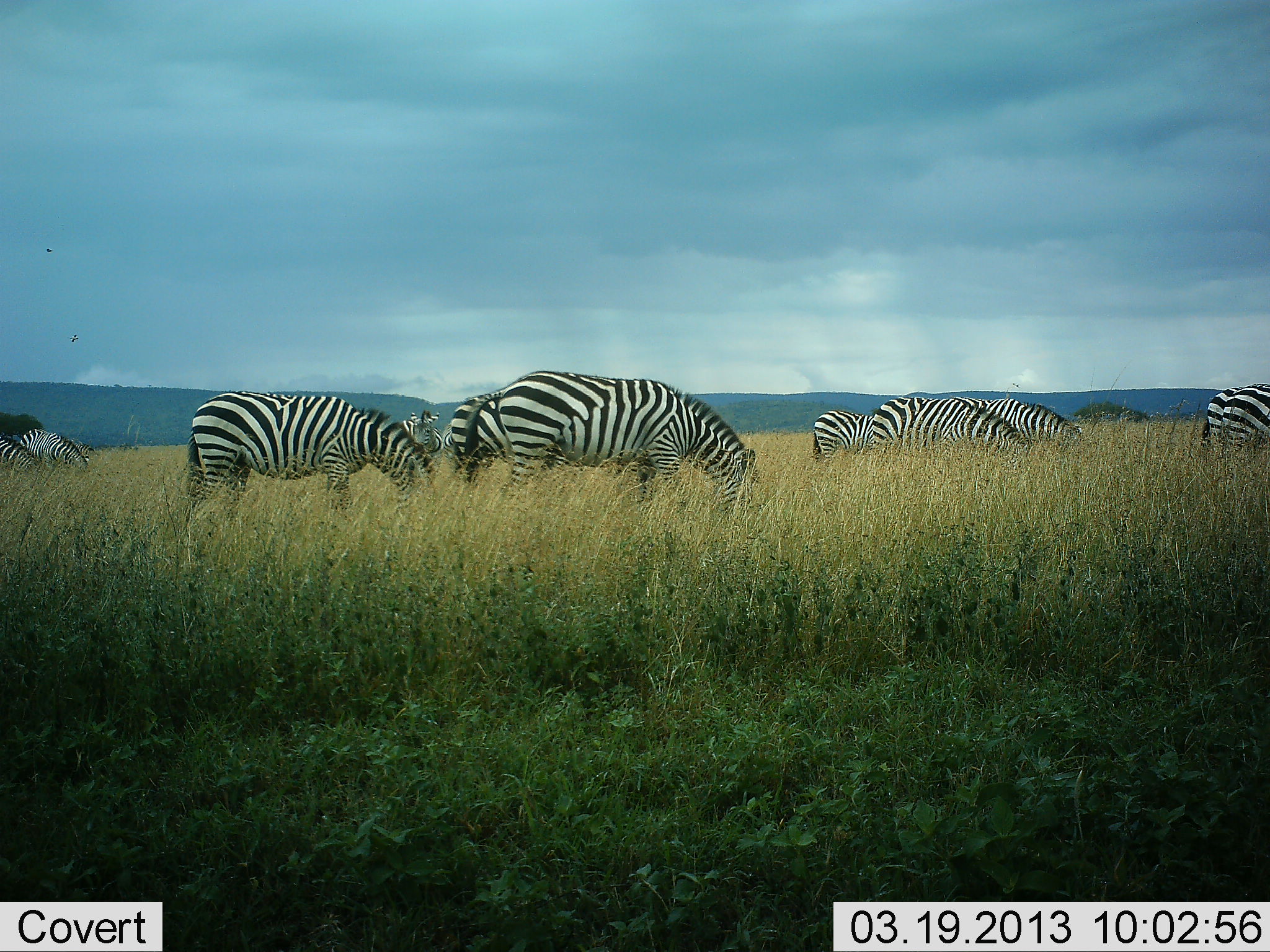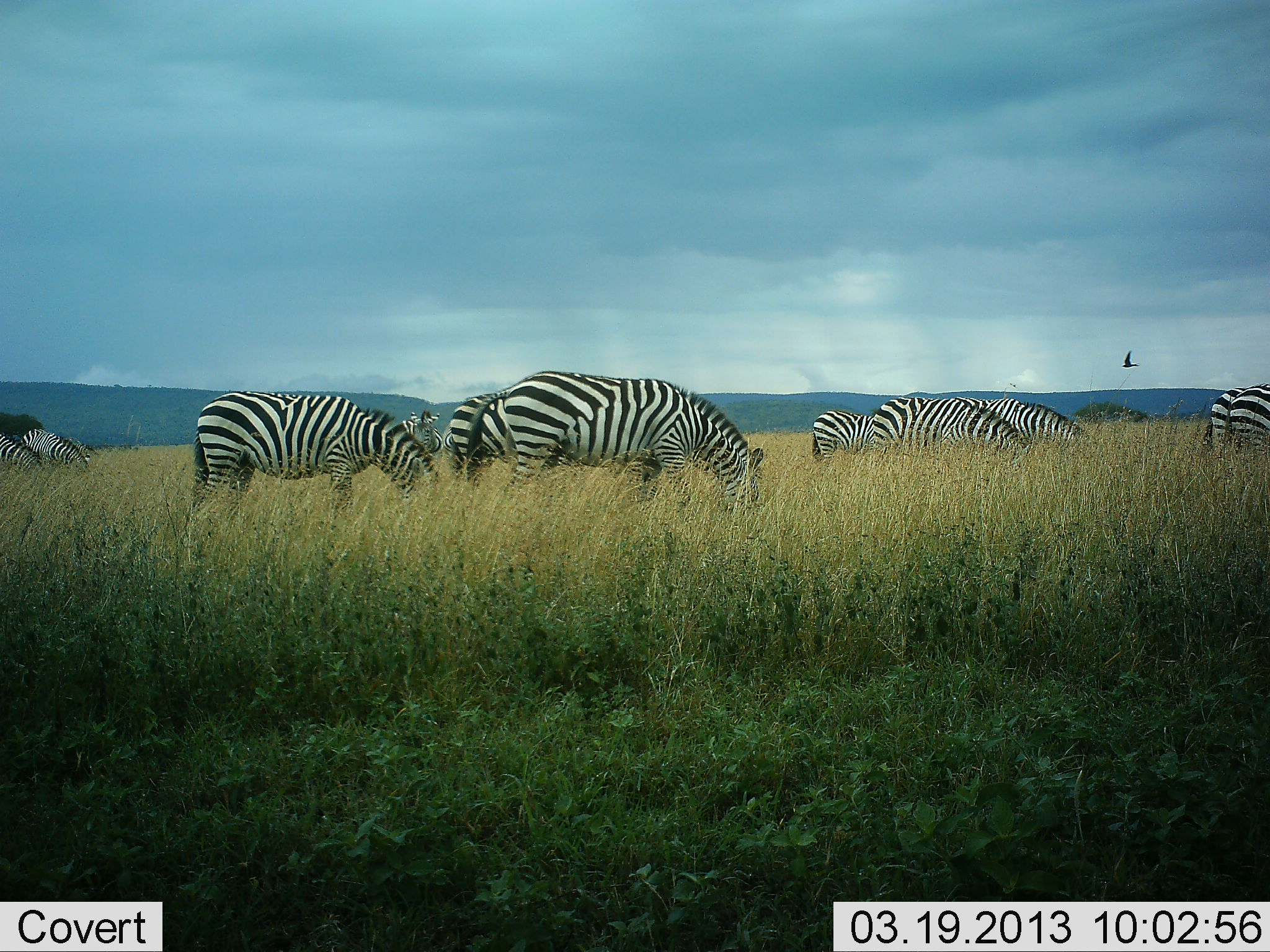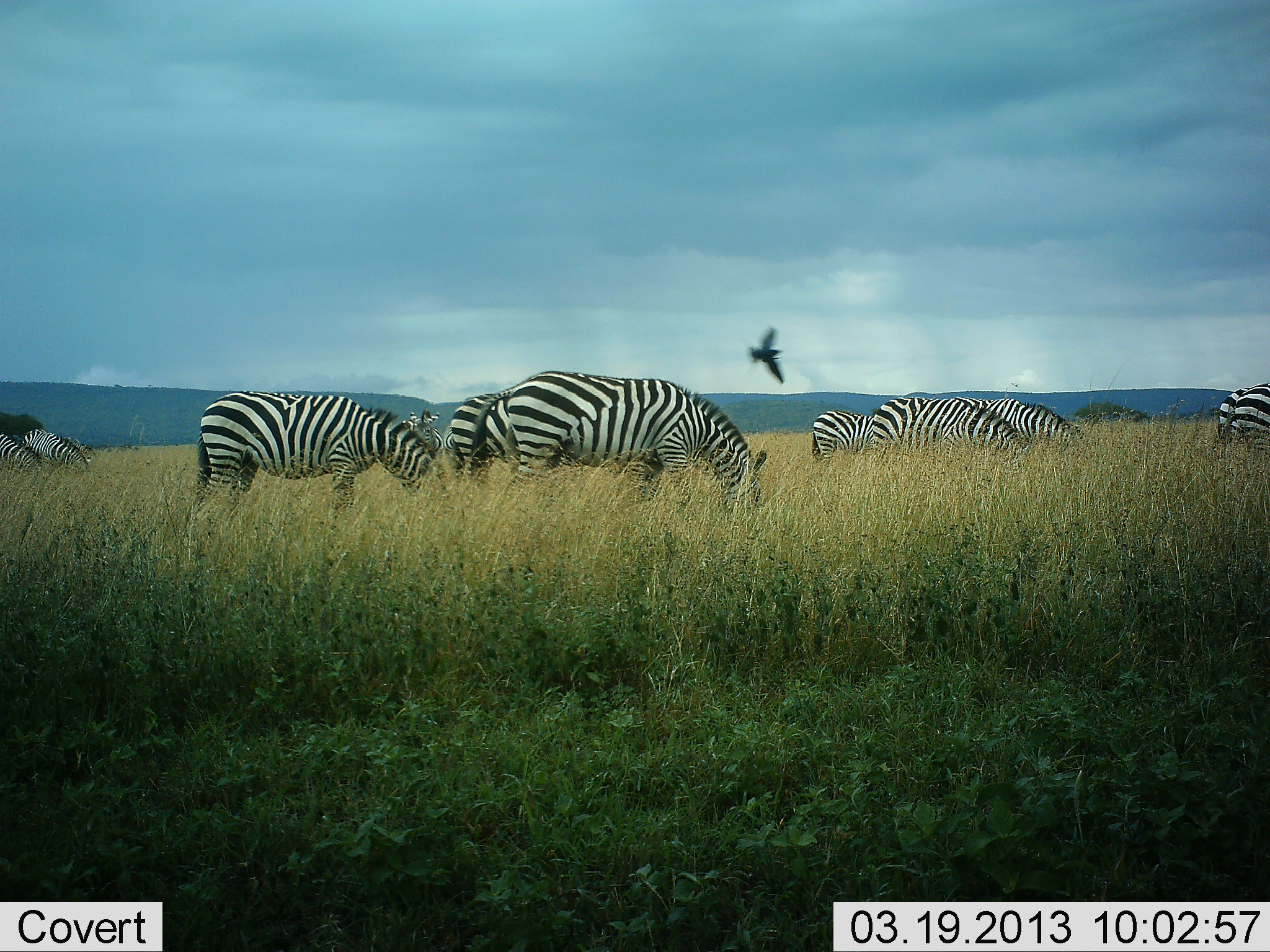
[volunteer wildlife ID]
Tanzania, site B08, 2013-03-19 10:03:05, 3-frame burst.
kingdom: Animalia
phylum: Chordata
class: Aves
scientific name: Aves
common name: bird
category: otherbird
Otherbird (bird) (Aves), count 1. Behavior (volunteer vote fractions): standing 0%, resting 0%, moving 100%, interacting 0%. Young present (vote fraction): 0%. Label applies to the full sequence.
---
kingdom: Animalia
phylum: Chordata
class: Mammalia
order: Perissodactyla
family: Equidae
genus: Equus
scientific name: Equus quagga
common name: plains zebra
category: zebra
Zebra (plains zebra) (Equus quagga), count 10. Behavior (volunteer vote fractions): standing 22%, resting 6%, moving 9%, interacting 6%. Young present (vote fraction): 0%. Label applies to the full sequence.